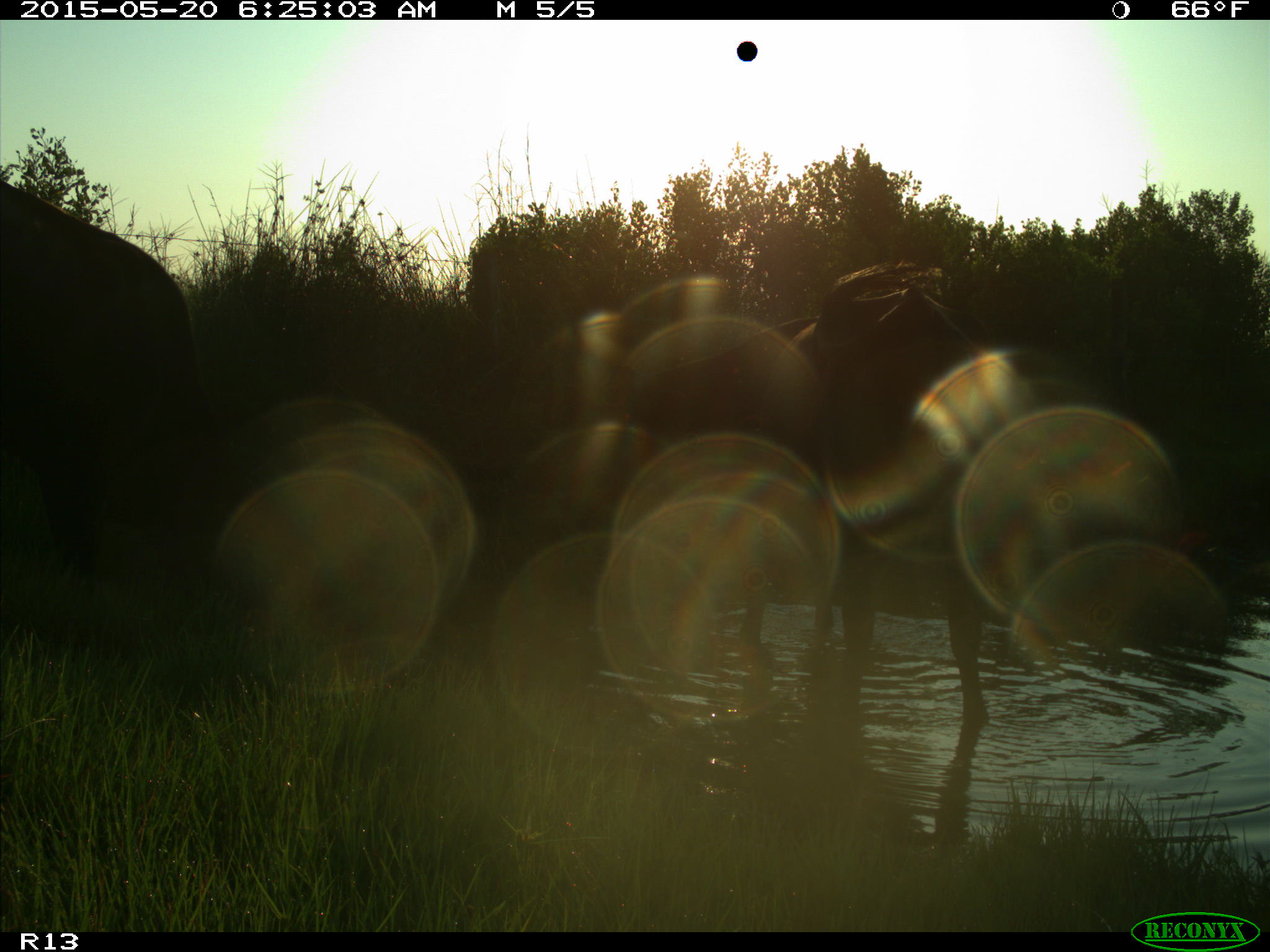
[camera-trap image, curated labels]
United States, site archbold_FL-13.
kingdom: Animalia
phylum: Chordata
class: Mammalia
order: Artiodactyla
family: Bovidae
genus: Bos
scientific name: Bos taurus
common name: domestic cow